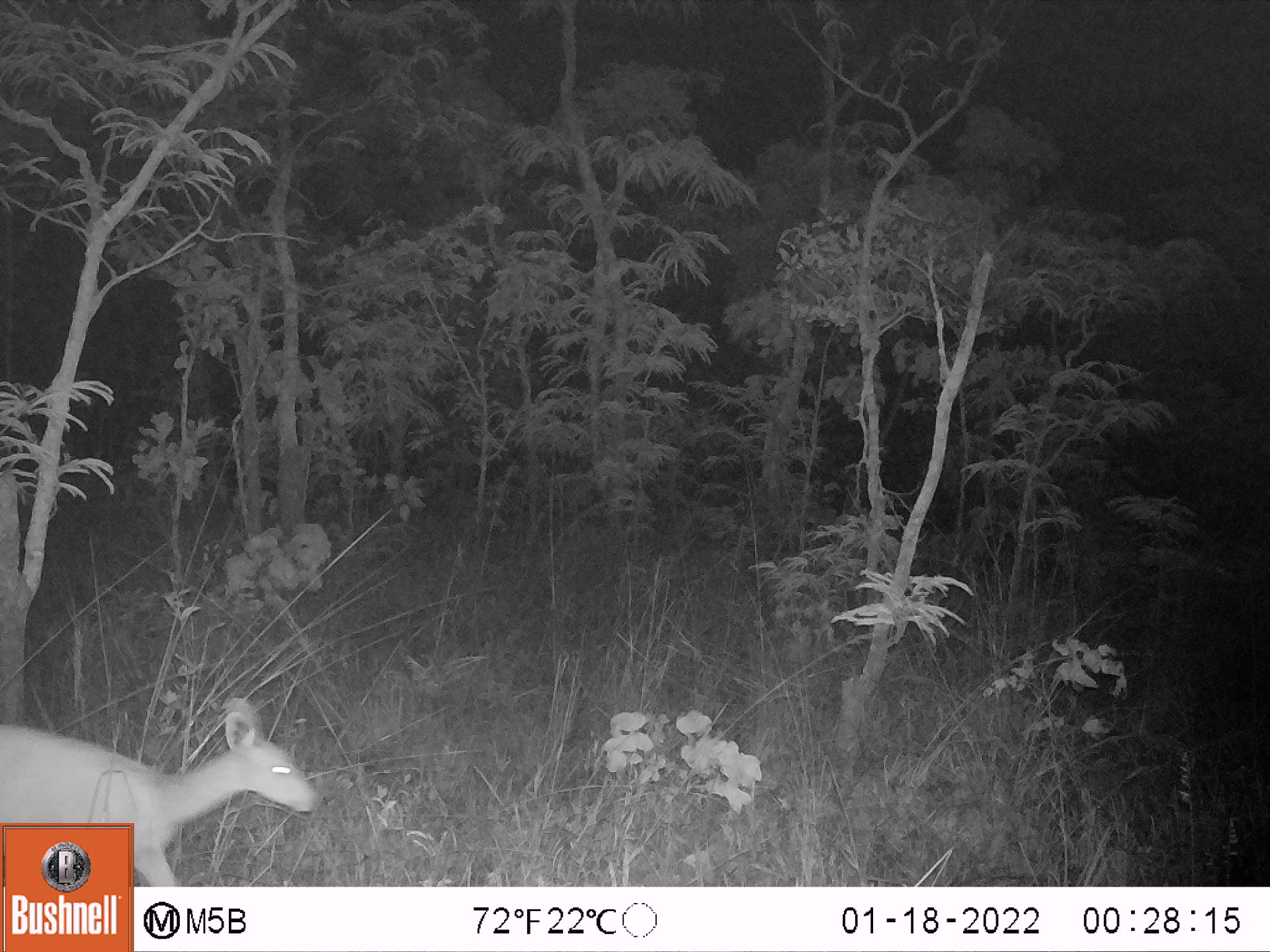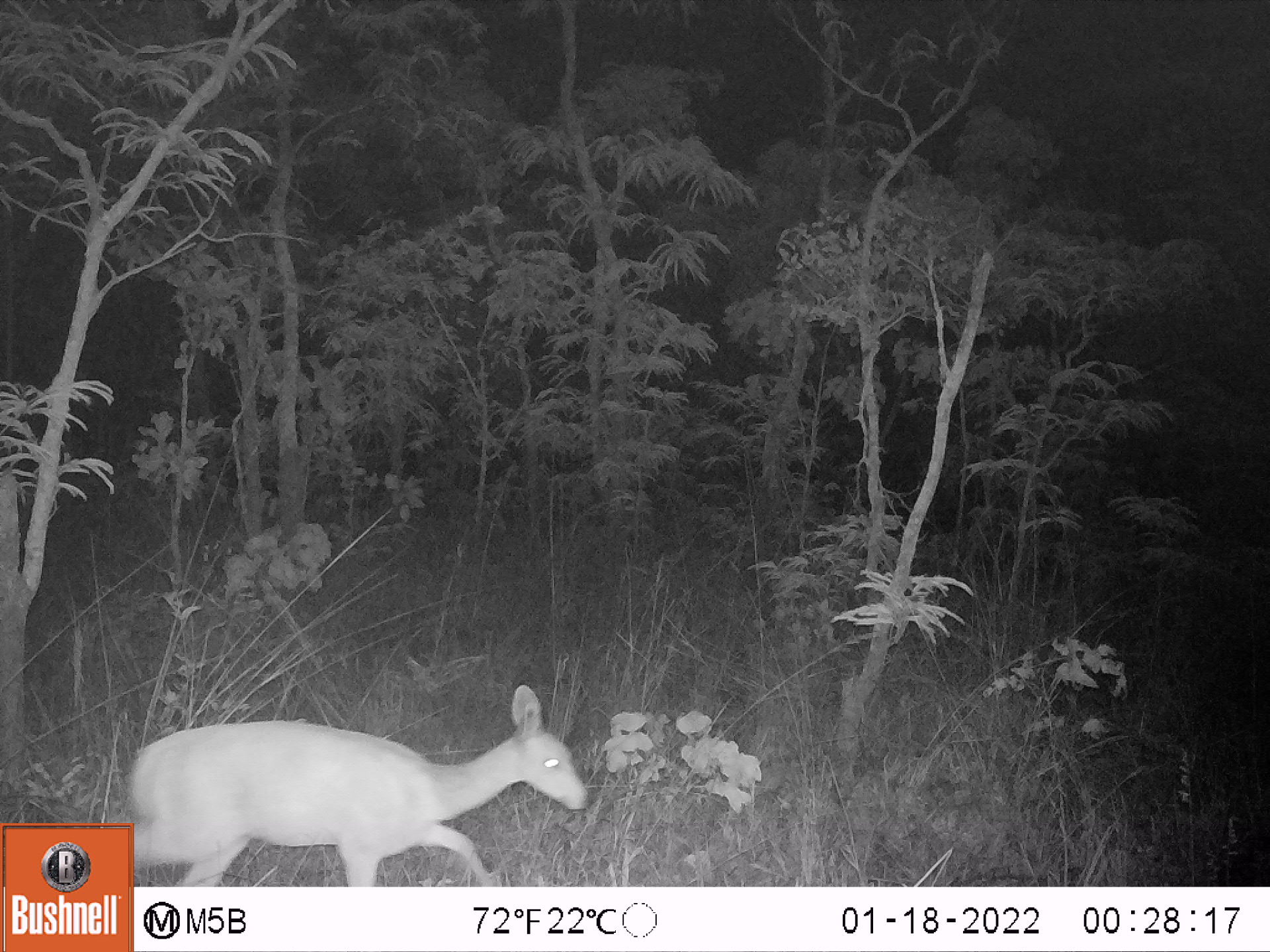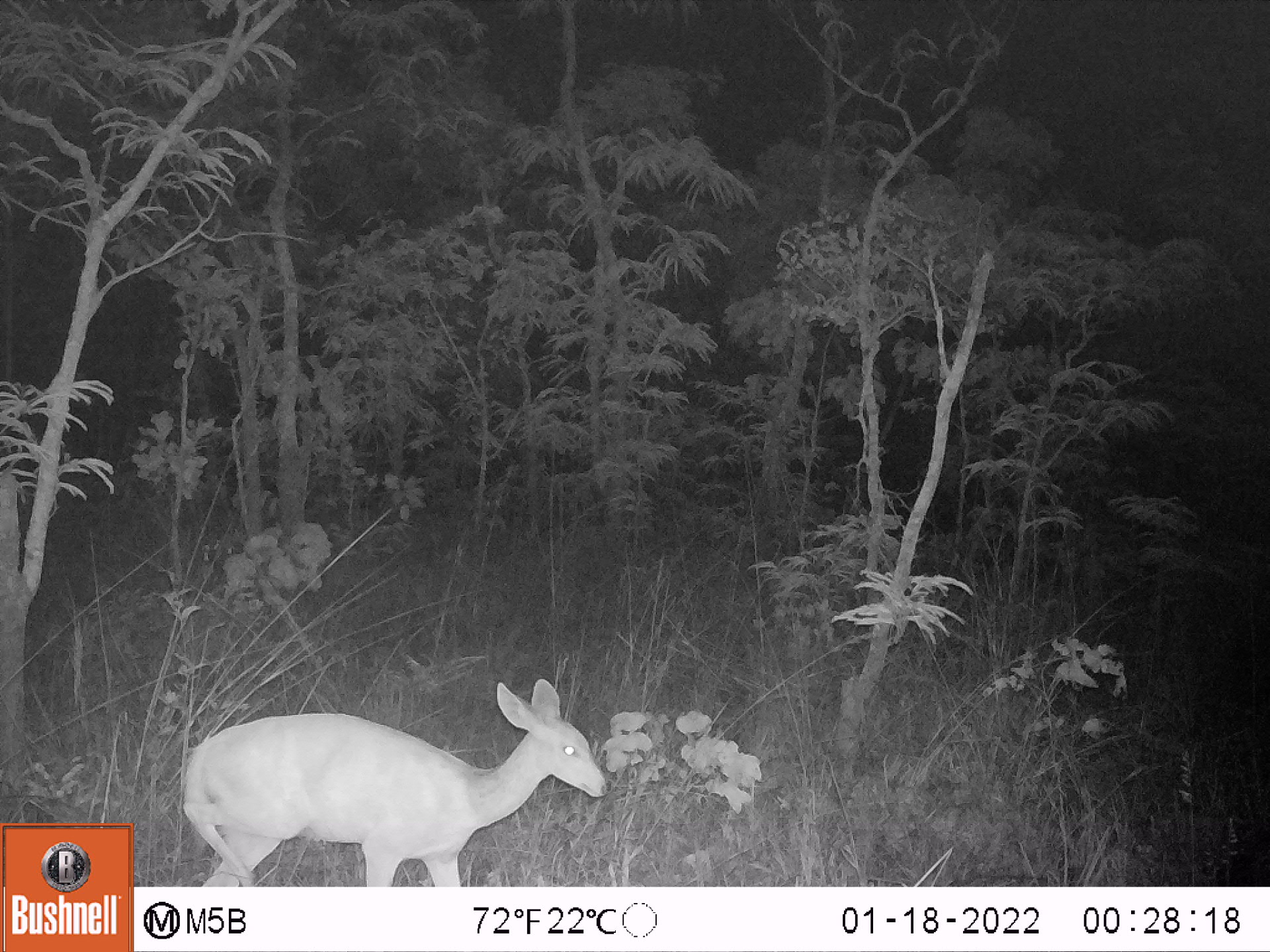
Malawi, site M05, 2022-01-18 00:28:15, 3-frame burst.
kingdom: Animalia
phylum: Chordata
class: Mammalia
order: Artiodactyla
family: Bovidae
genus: Tragelaphus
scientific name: Tragelaphus sylvaticus sylvaticus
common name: cape bushbuck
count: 1